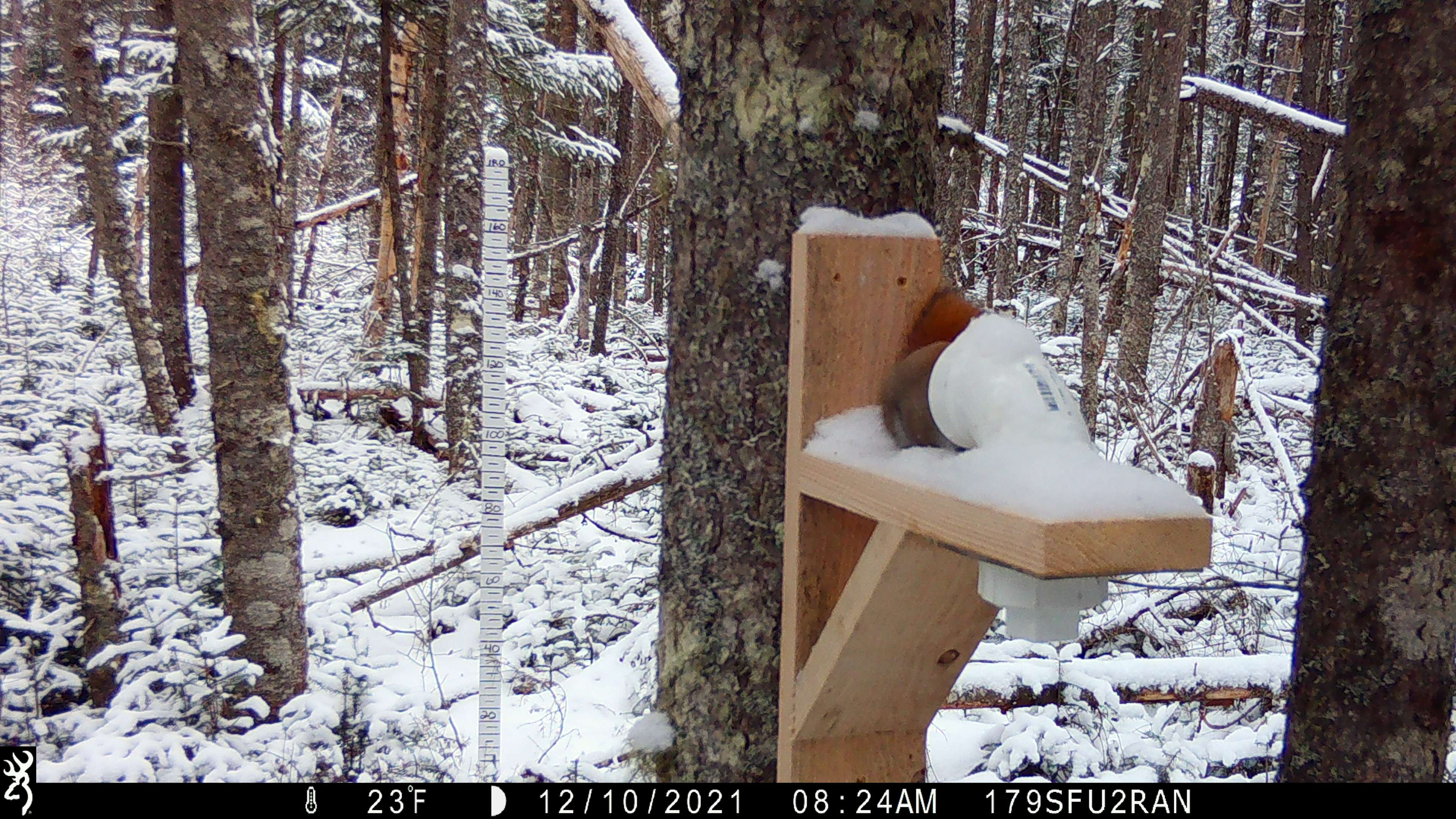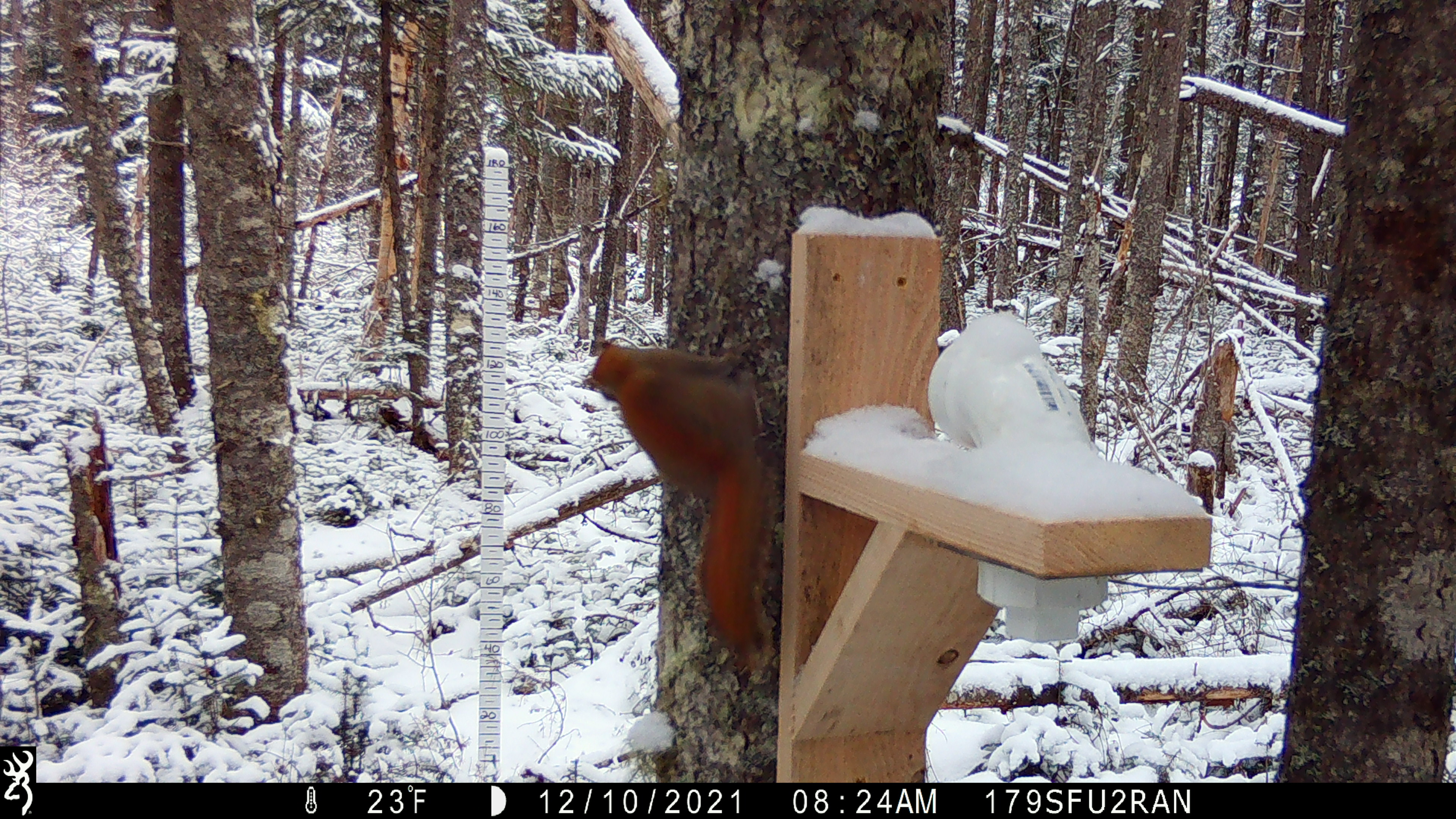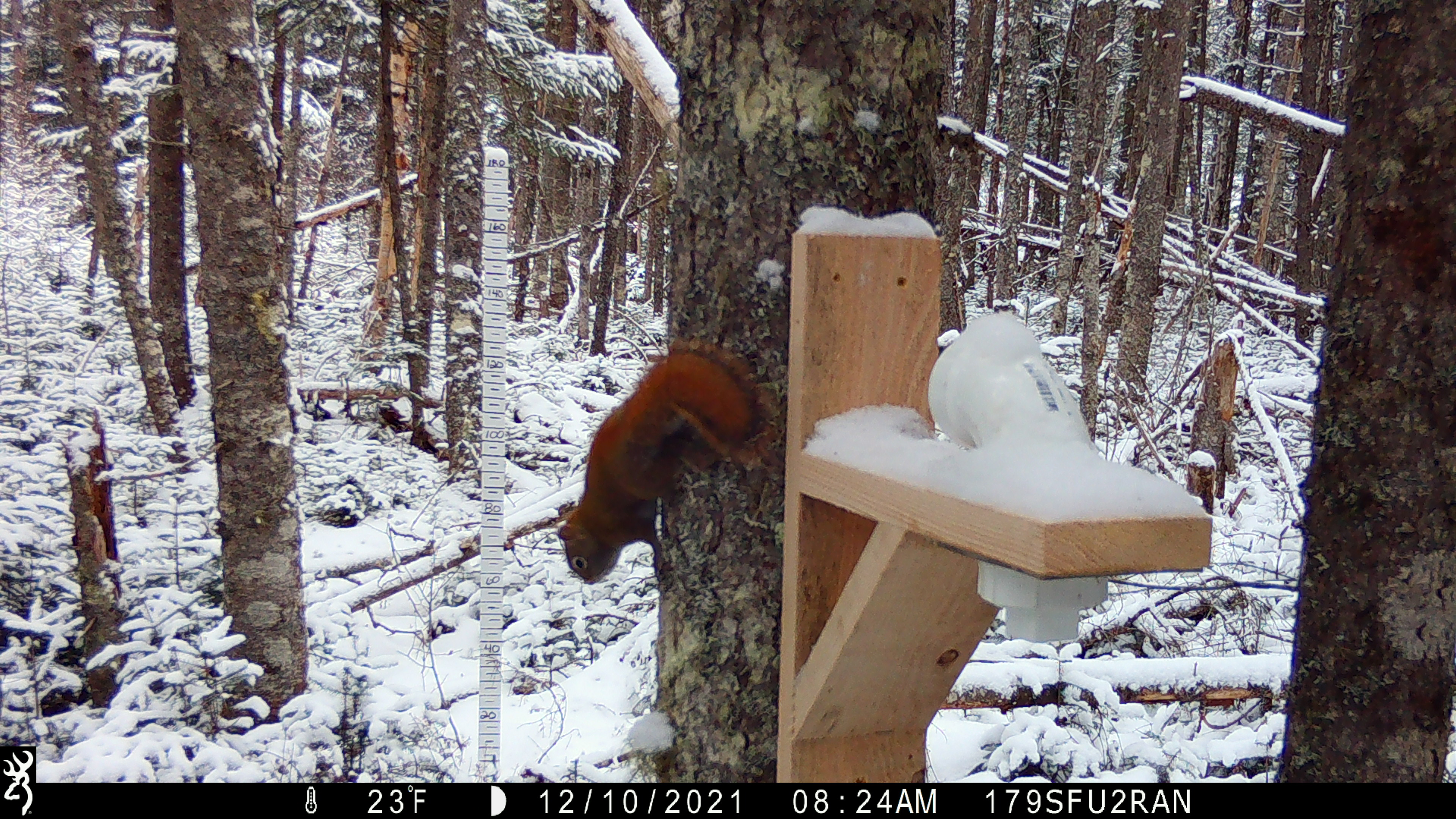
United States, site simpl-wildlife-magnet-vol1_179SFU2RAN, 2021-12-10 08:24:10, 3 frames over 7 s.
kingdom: Animalia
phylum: Chordata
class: Mammalia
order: Rodentia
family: Sciuridae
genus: Tamiasciurus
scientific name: Tamiasciurus hudsonicus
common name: red squirrel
Red squirrel (Tamiasciurus hudsonicus).